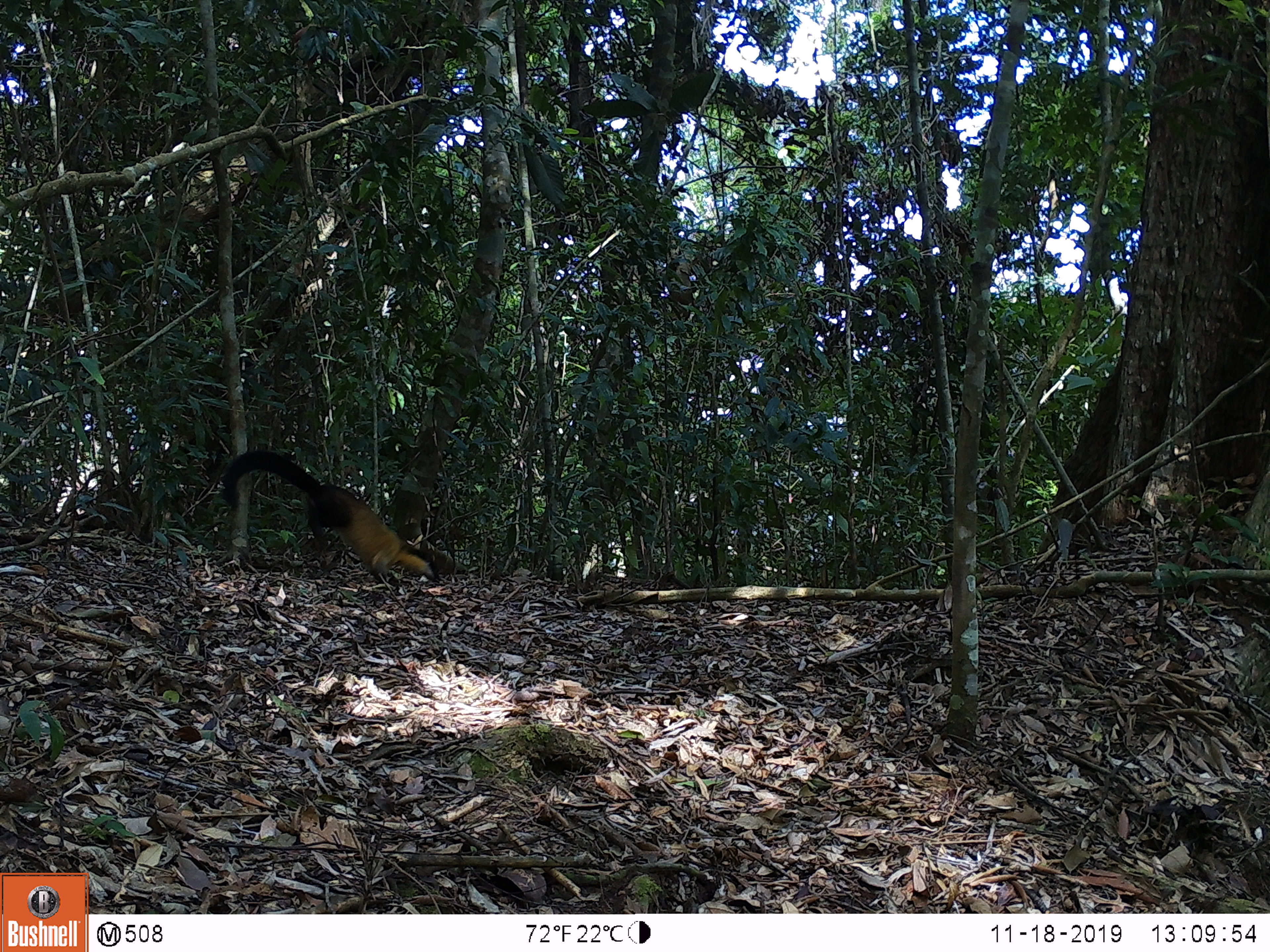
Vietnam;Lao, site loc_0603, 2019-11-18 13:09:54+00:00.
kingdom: Animalia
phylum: Chordata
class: Mammalia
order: Carnivora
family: Mustelidae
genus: Martes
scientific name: Martes flavigula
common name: yellow-throated marten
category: yellow throated marten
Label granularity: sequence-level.